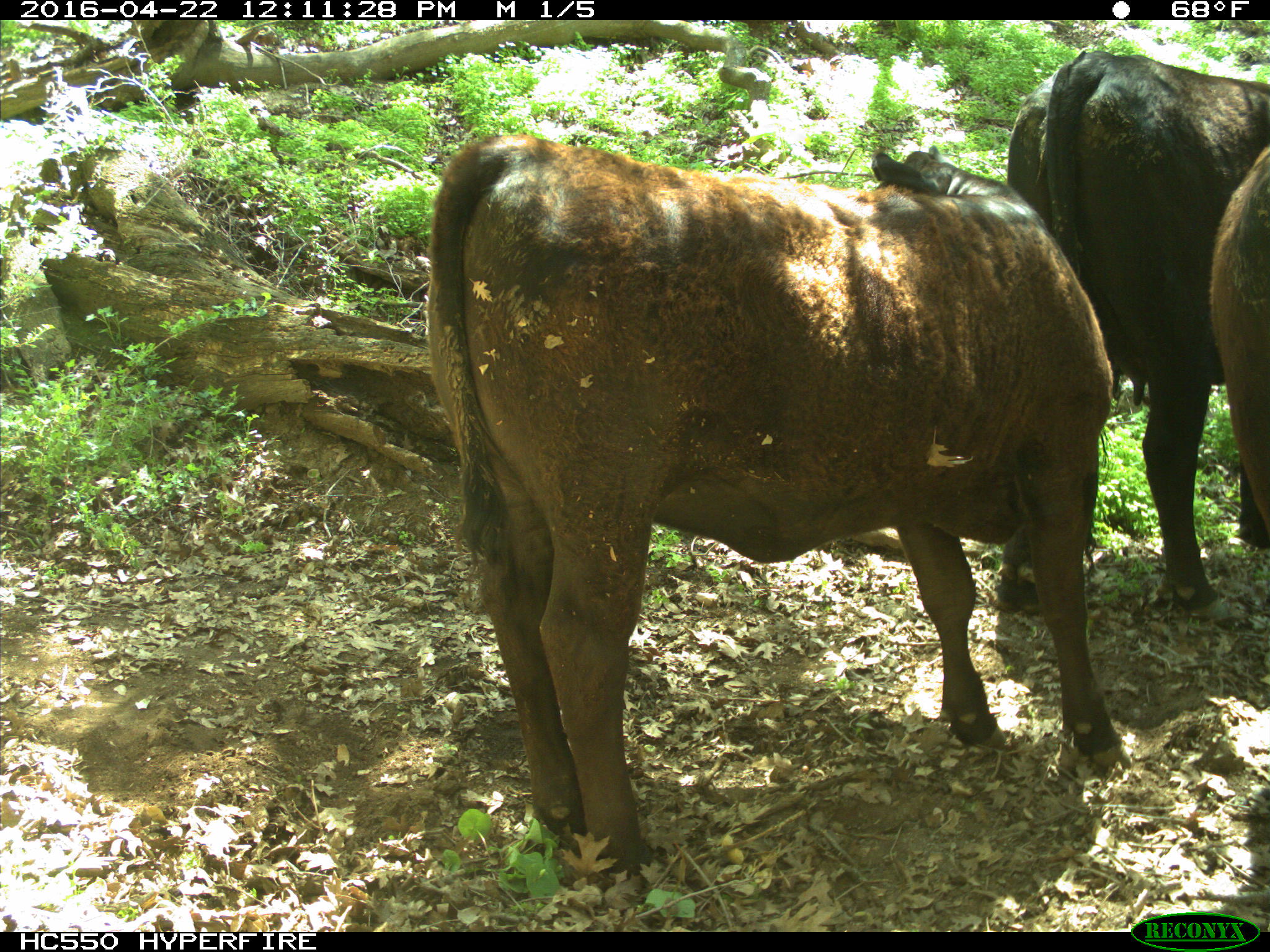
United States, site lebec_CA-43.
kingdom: Animalia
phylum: Chordata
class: Mammalia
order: Artiodactyla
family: Bovidae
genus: Bos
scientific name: Bos taurus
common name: domestic cow